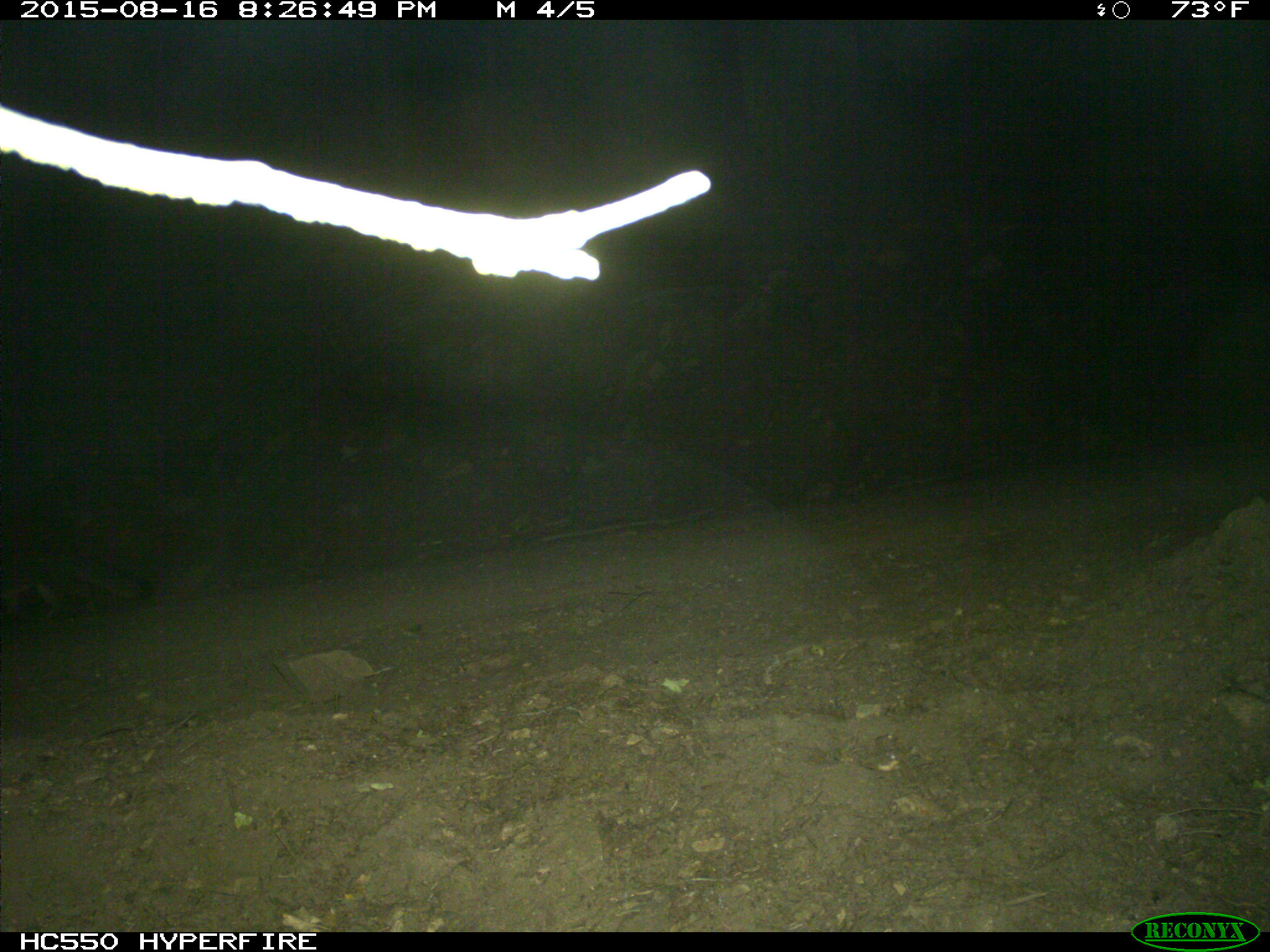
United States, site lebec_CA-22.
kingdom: Animalia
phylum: Chordata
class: Mammalia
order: Carnivora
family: Canidae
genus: Urocyon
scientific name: Urocyon cinereoargenteus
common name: gray fox